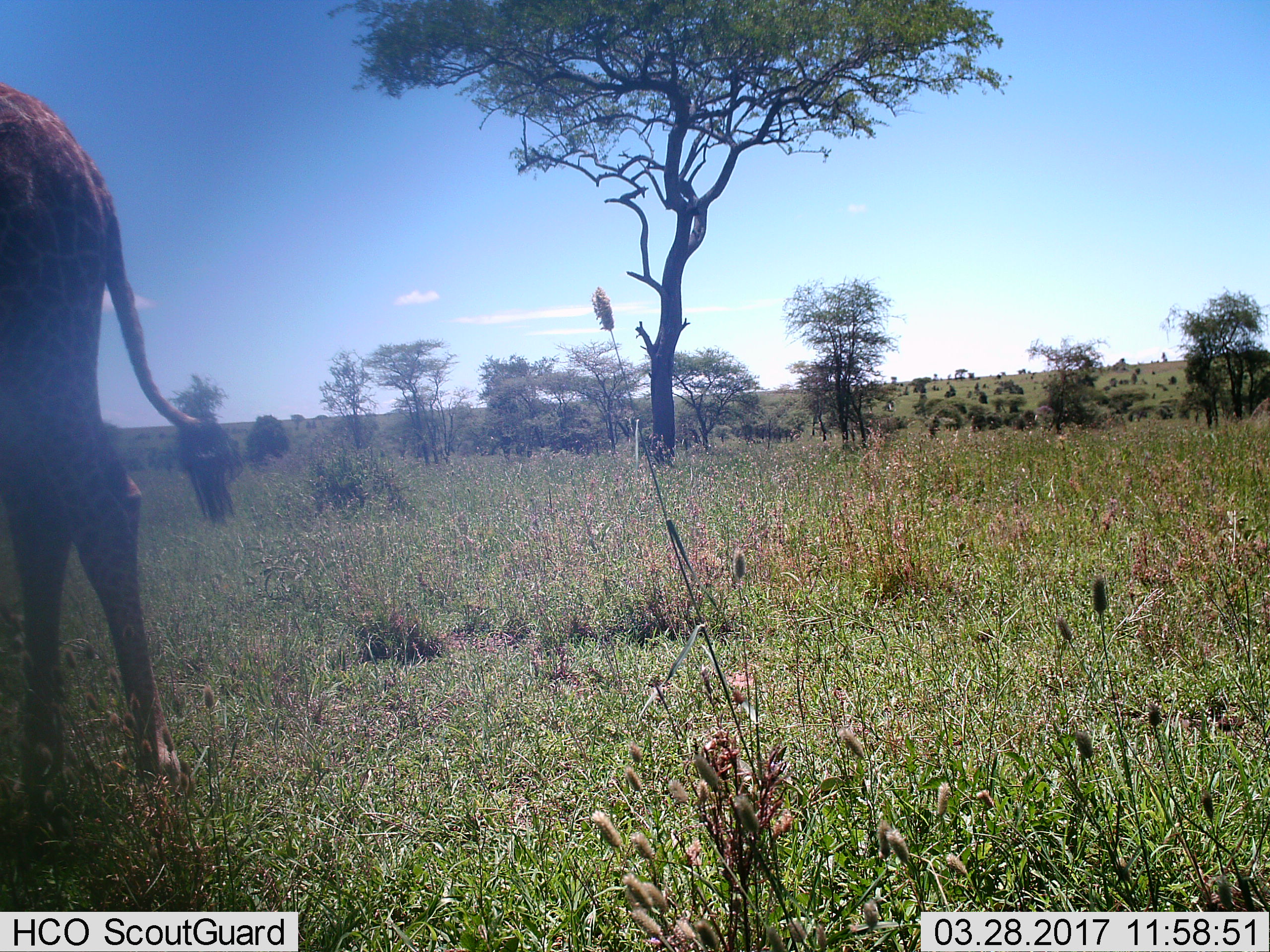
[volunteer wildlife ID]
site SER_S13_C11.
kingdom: Animalia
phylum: Chordata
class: Mammalia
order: Artiodactyla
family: Giraffidae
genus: Giraffa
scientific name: Giraffa camelopardalis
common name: giraffe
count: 1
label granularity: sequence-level